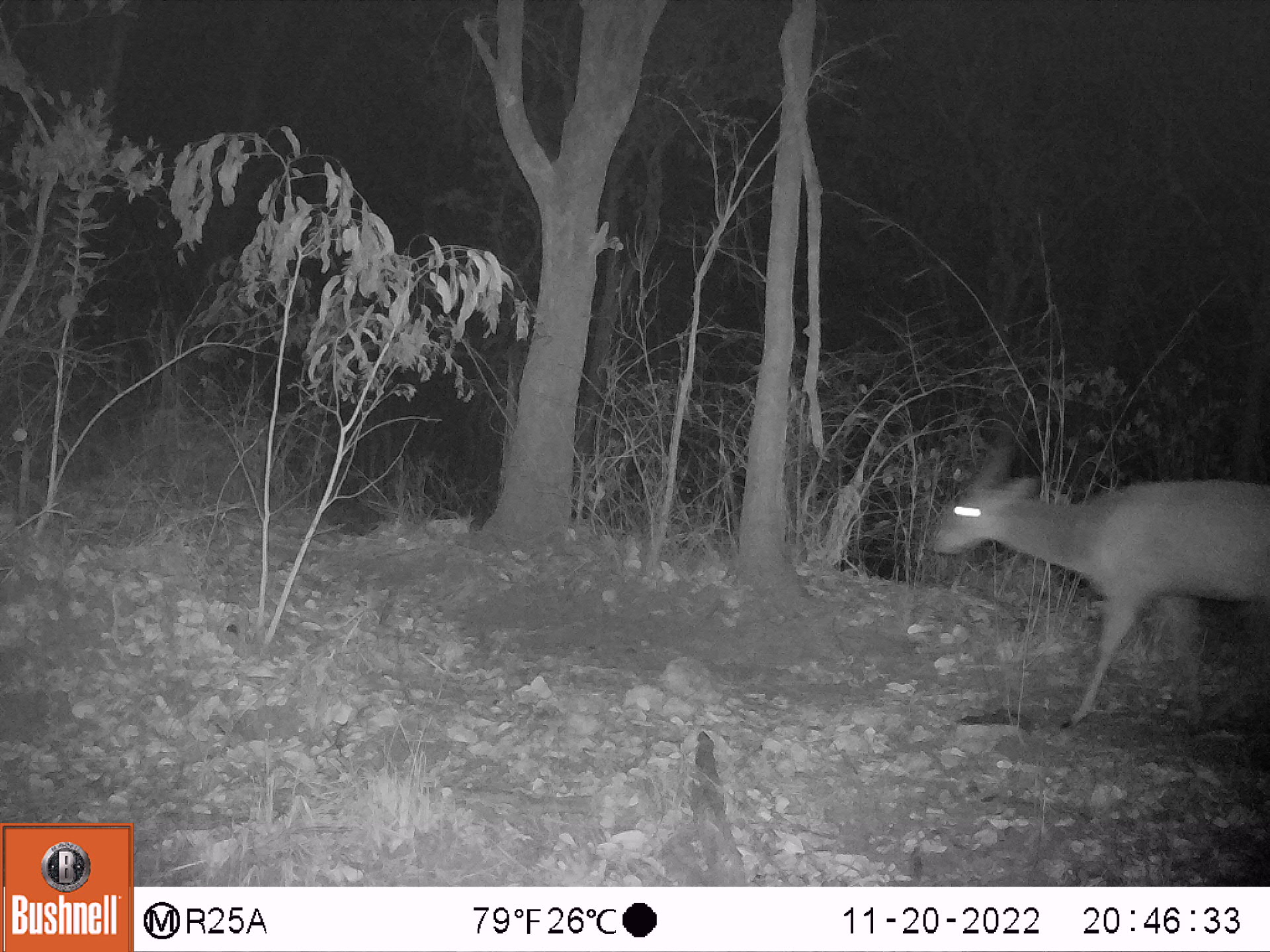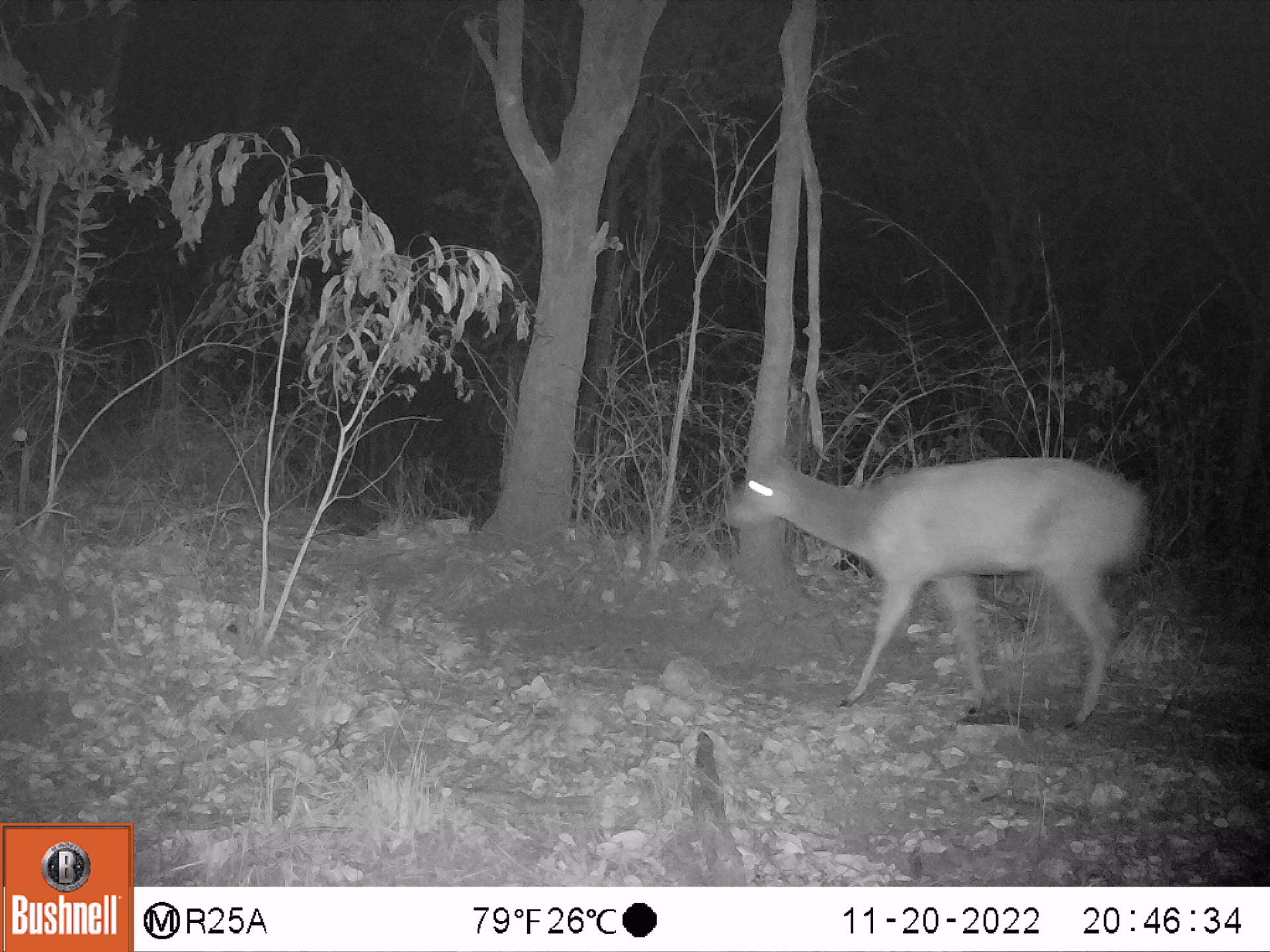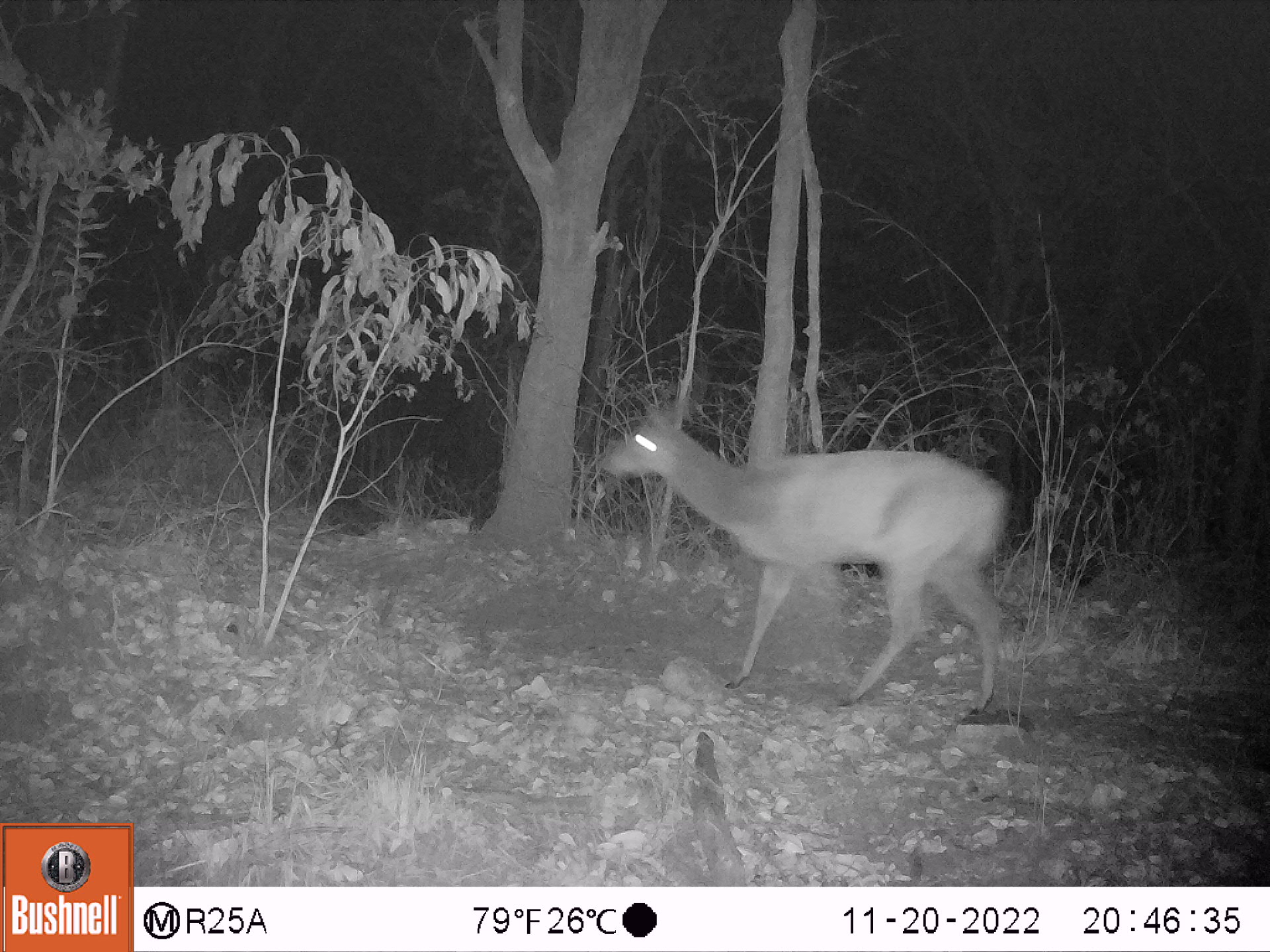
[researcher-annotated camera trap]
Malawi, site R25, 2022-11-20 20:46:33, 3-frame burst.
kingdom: Animalia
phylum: Chordata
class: Mammalia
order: Artiodactyla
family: Bovidae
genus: Tragelaphus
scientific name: Tragelaphus sylvaticus sylvaticus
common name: cape bushbuck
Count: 1.